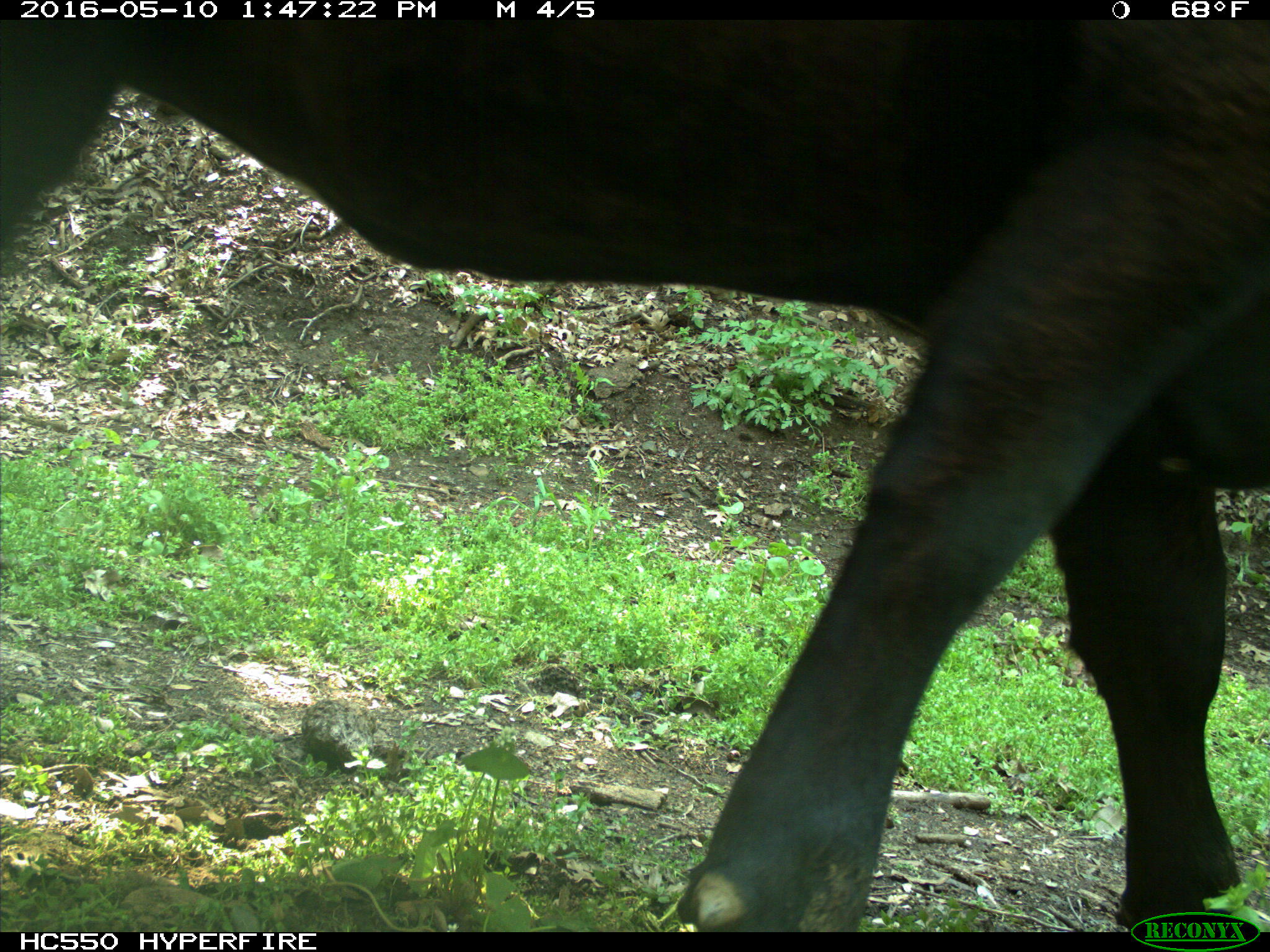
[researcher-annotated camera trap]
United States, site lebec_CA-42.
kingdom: Animalia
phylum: Chordata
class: Mammalia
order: Artiodactyla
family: Bovidae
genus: Bos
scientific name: Bos taurus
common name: domestic cow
Bos taurus (domestic cow).